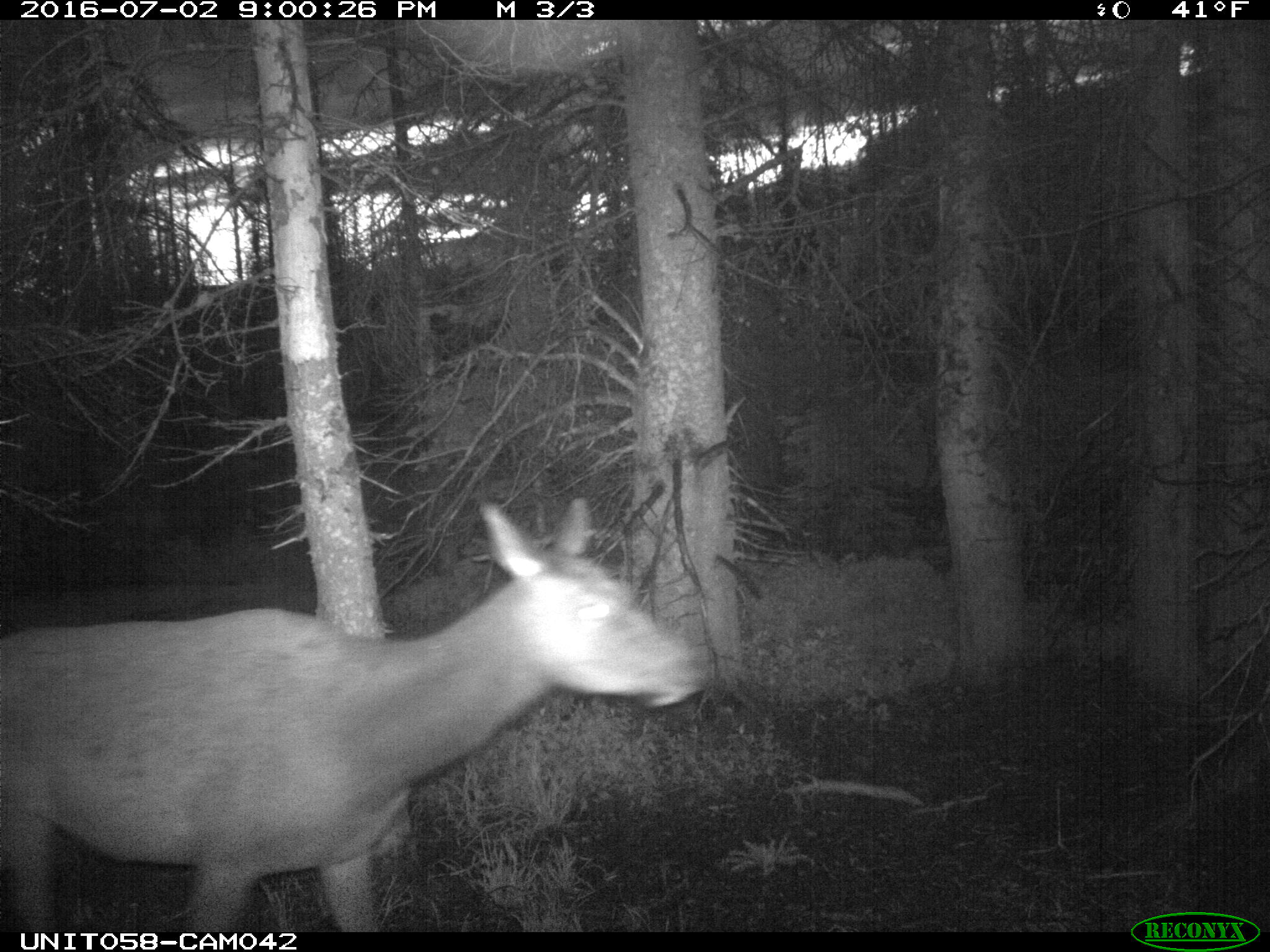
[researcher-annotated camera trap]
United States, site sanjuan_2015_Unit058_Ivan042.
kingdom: Animalia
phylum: Chordata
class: Mammalia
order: Artiodactyla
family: Cervidae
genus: Cervus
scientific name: Cervus elaphus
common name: red deer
Cervus elaphus (red deer).